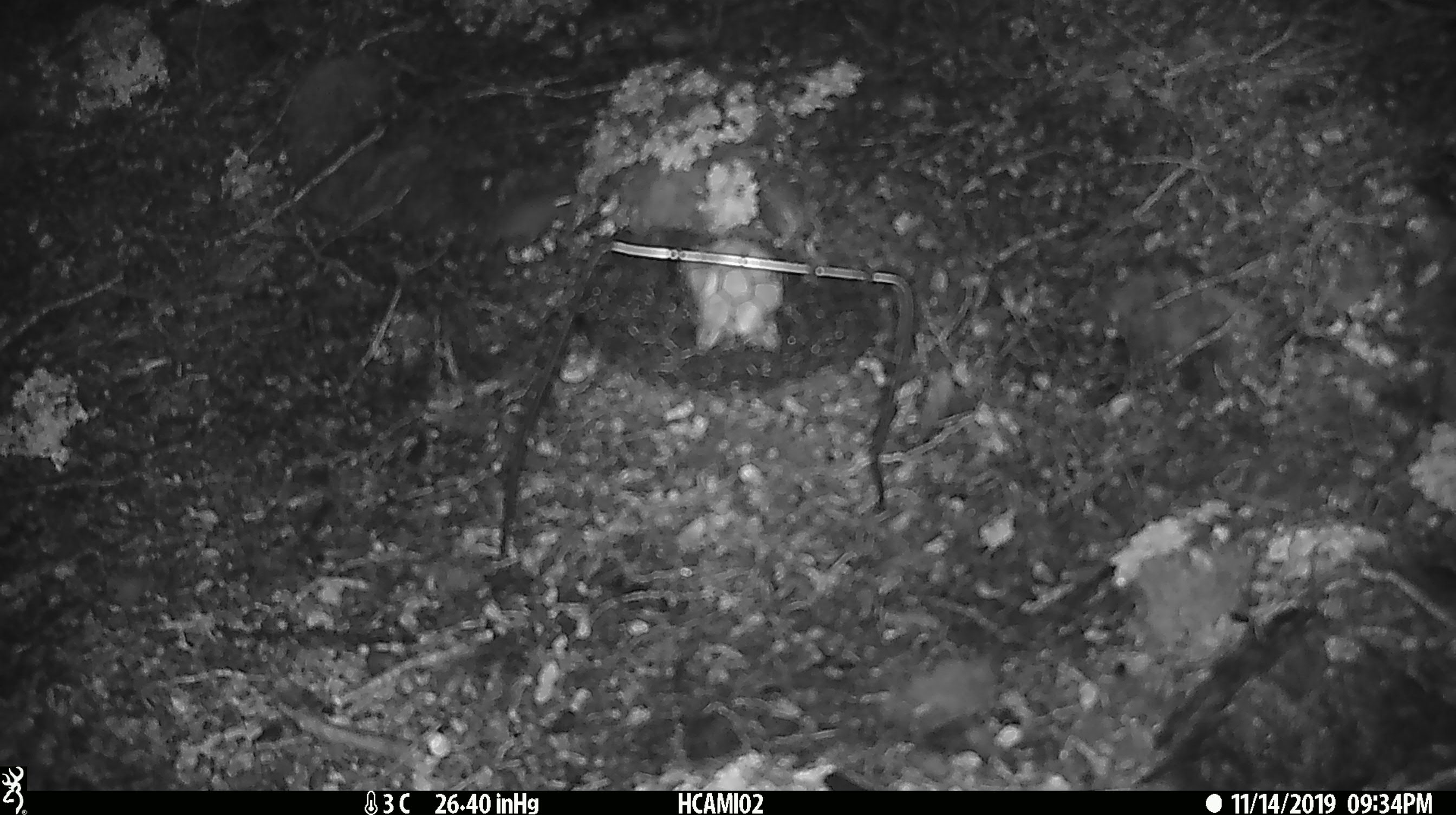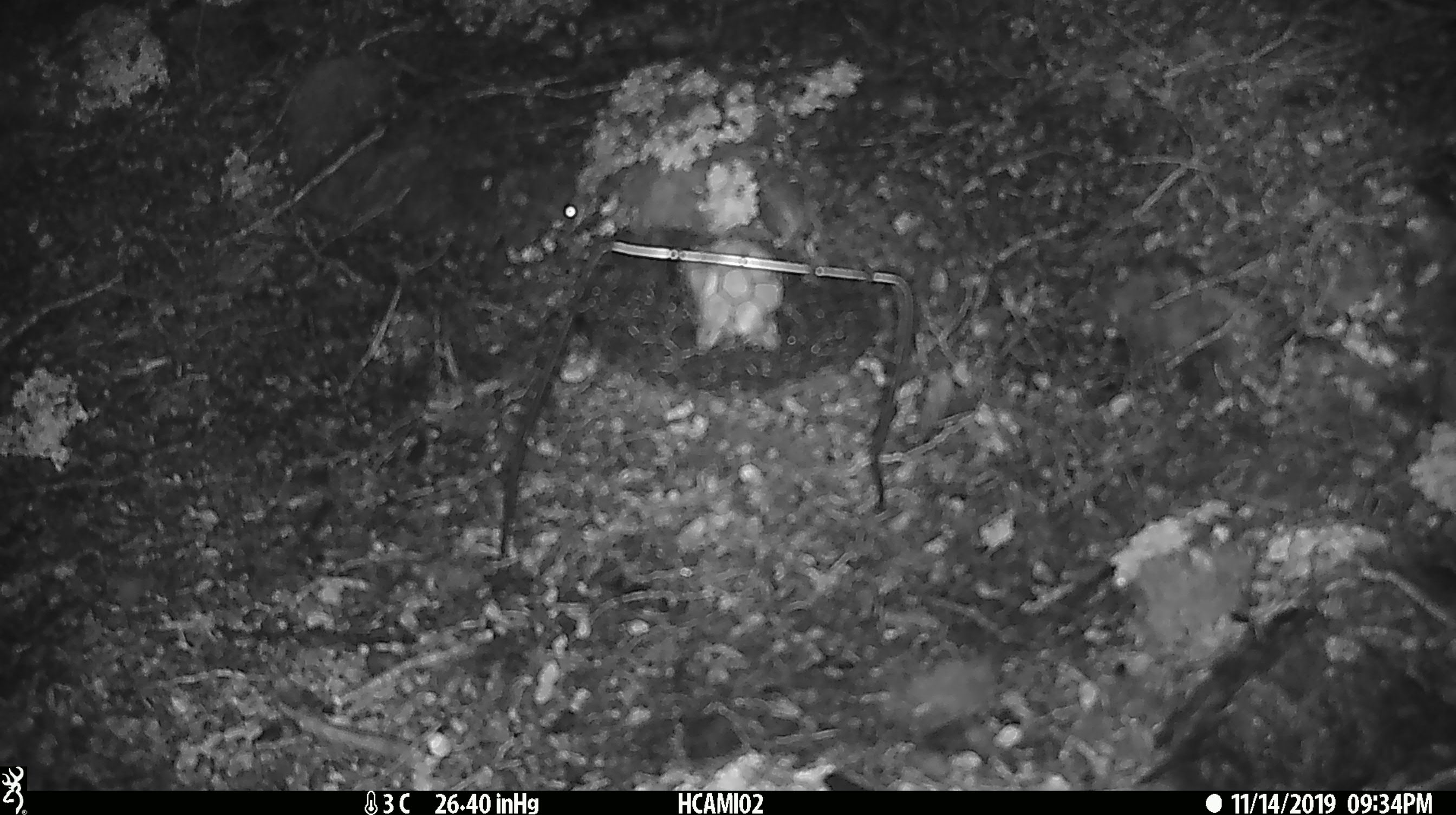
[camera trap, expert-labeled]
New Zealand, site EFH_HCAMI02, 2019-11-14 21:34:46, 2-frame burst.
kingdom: Animalia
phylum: Chordata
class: Mammalia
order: Rodentia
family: Muridae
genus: Mus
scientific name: Mus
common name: mouse